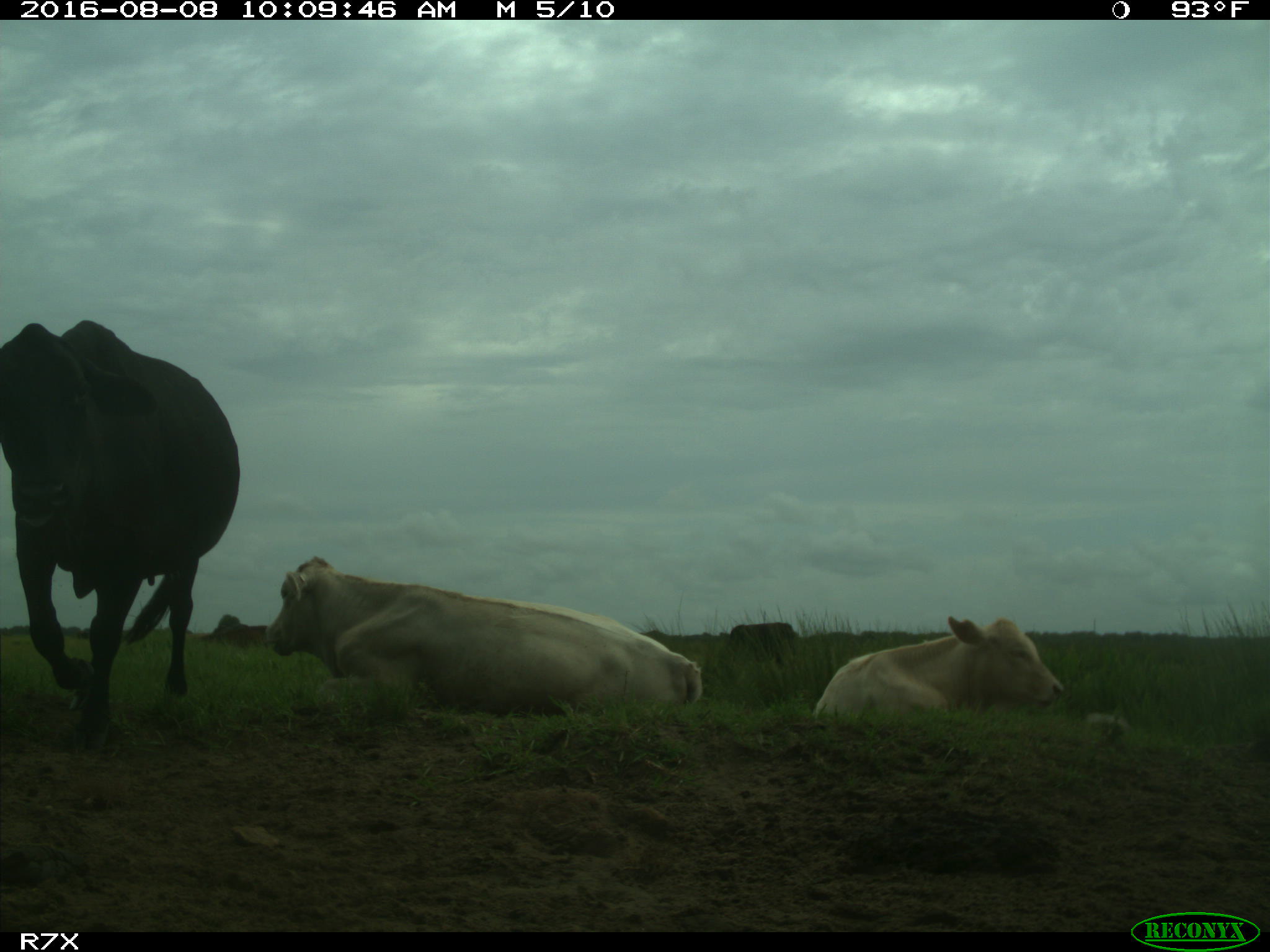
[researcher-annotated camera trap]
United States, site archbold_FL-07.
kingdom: Animalia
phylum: Chordata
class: Mammalia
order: Artiodactyla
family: Bovidae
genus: Bos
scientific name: Bos taurus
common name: domestic cow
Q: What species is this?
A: Bos taurus (domestic cow).